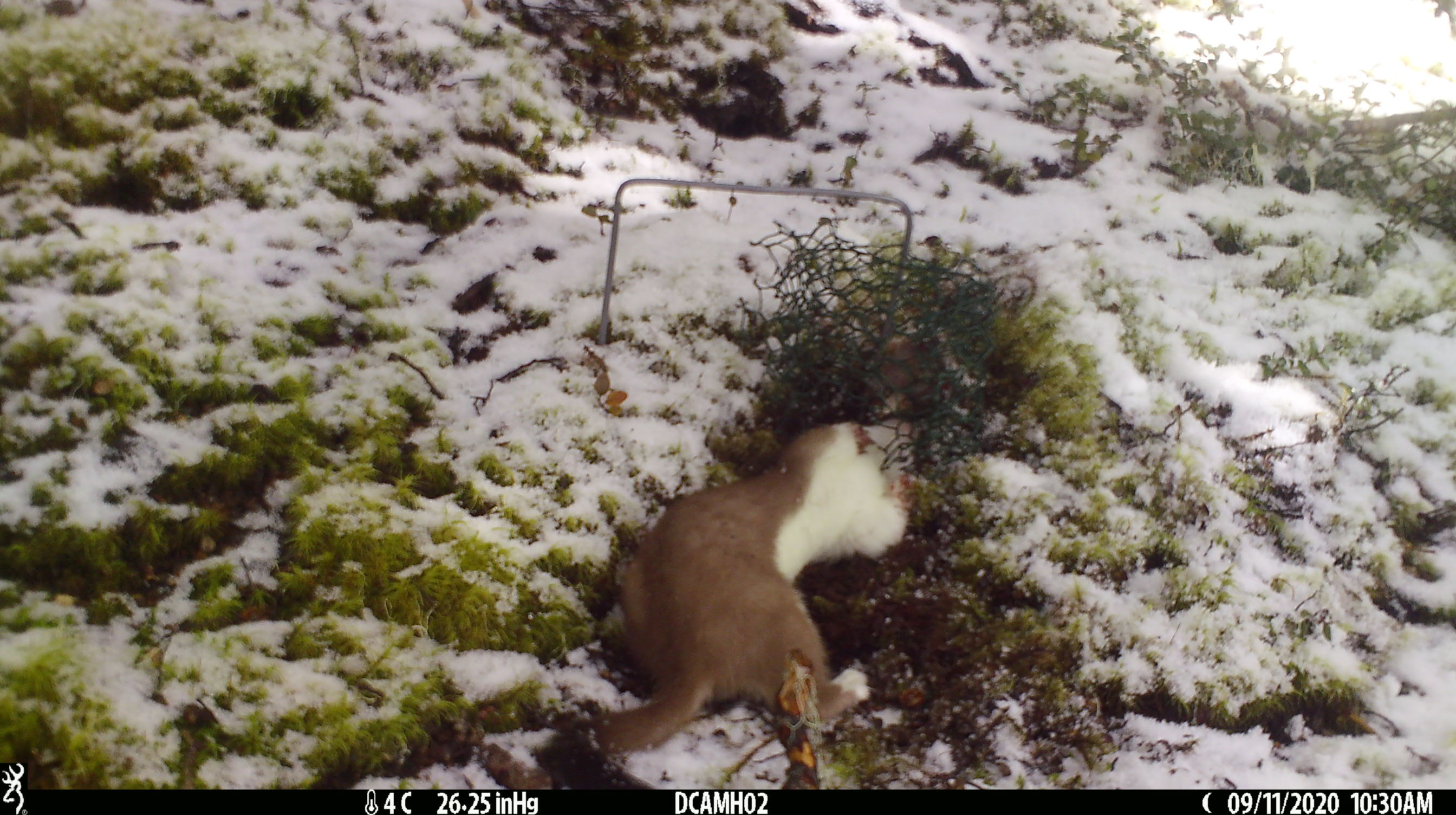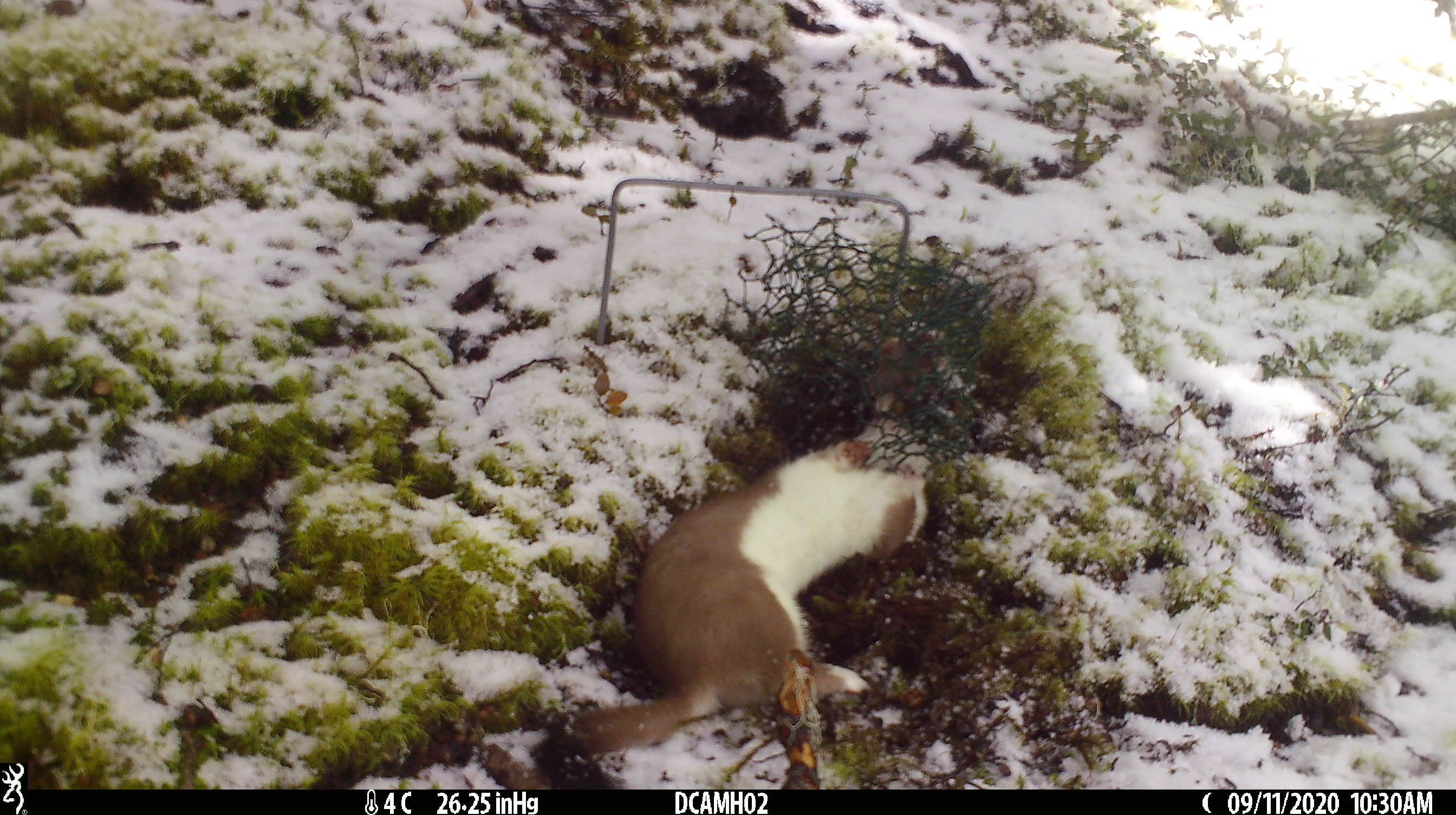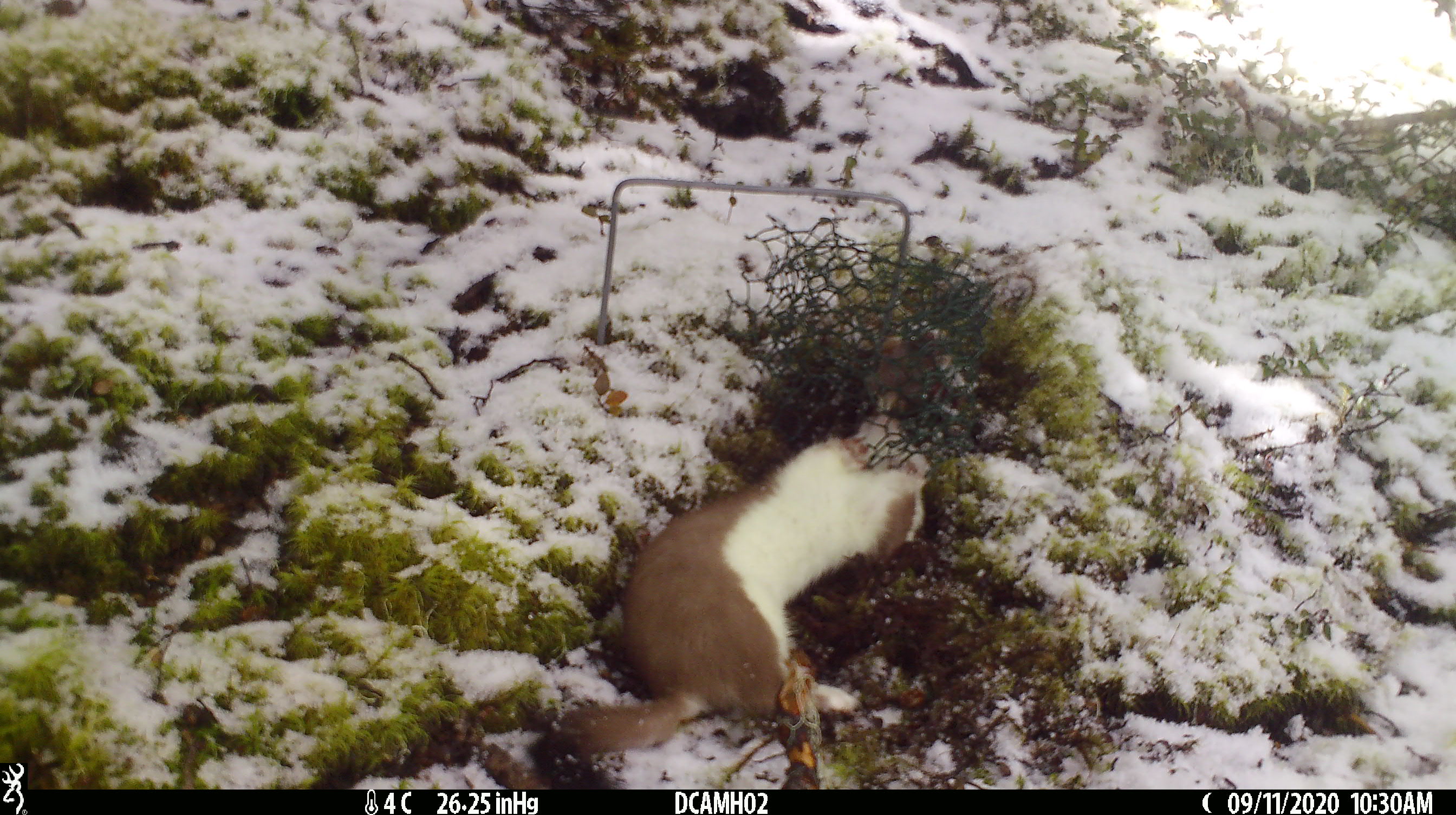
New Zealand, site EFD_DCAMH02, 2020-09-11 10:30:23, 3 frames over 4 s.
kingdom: Animalia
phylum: Chordata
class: Mammalia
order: Carnivora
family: Mustelidae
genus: Mustela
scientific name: Mustela erminea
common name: stoat